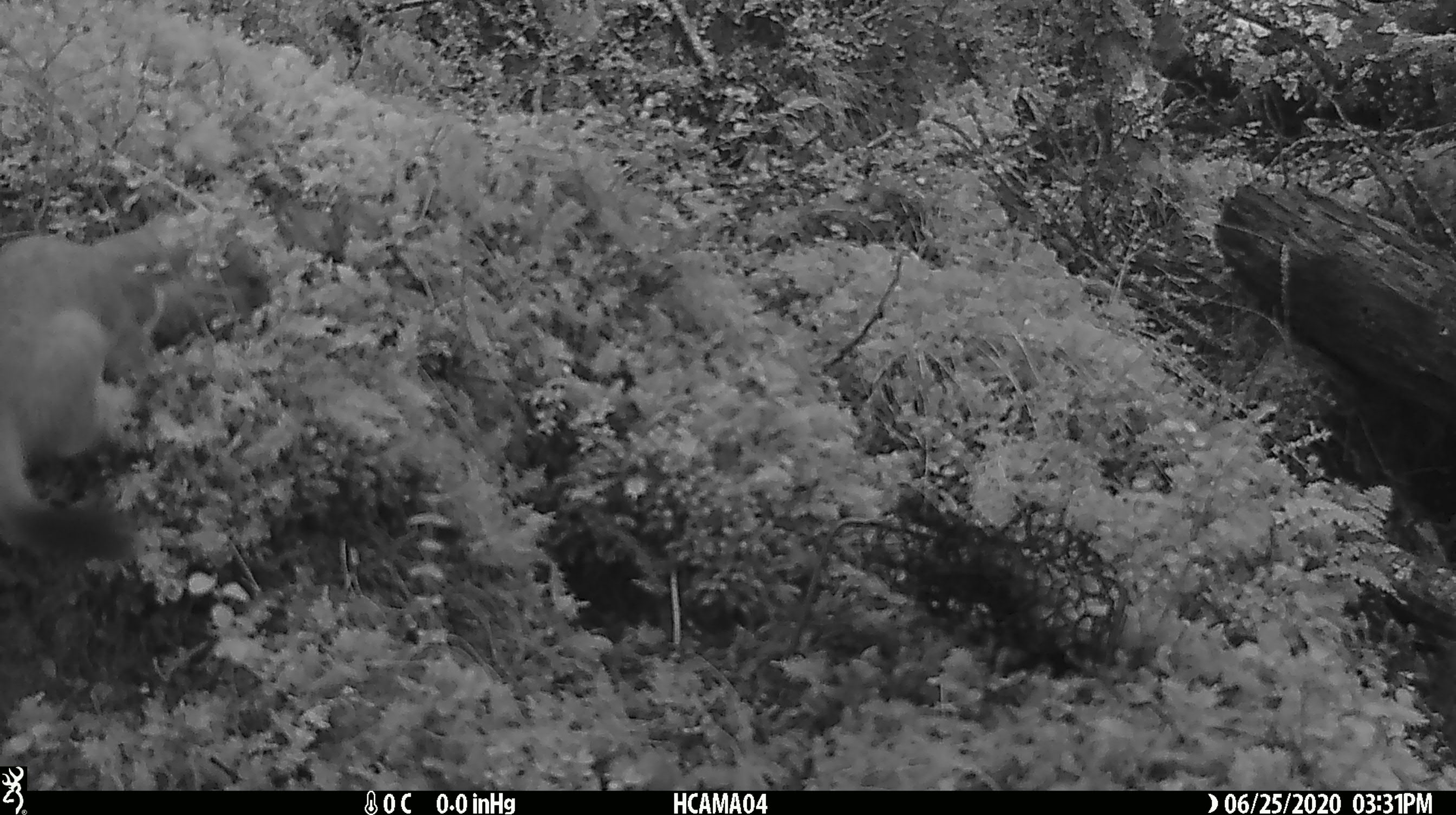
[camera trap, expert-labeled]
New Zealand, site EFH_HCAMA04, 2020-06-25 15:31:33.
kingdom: Animalia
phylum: Chordata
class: Mammalia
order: Carnivora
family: Mustelidae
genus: Mustela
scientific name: Mustela erminea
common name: stoat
Stoat (Mustela erminea).